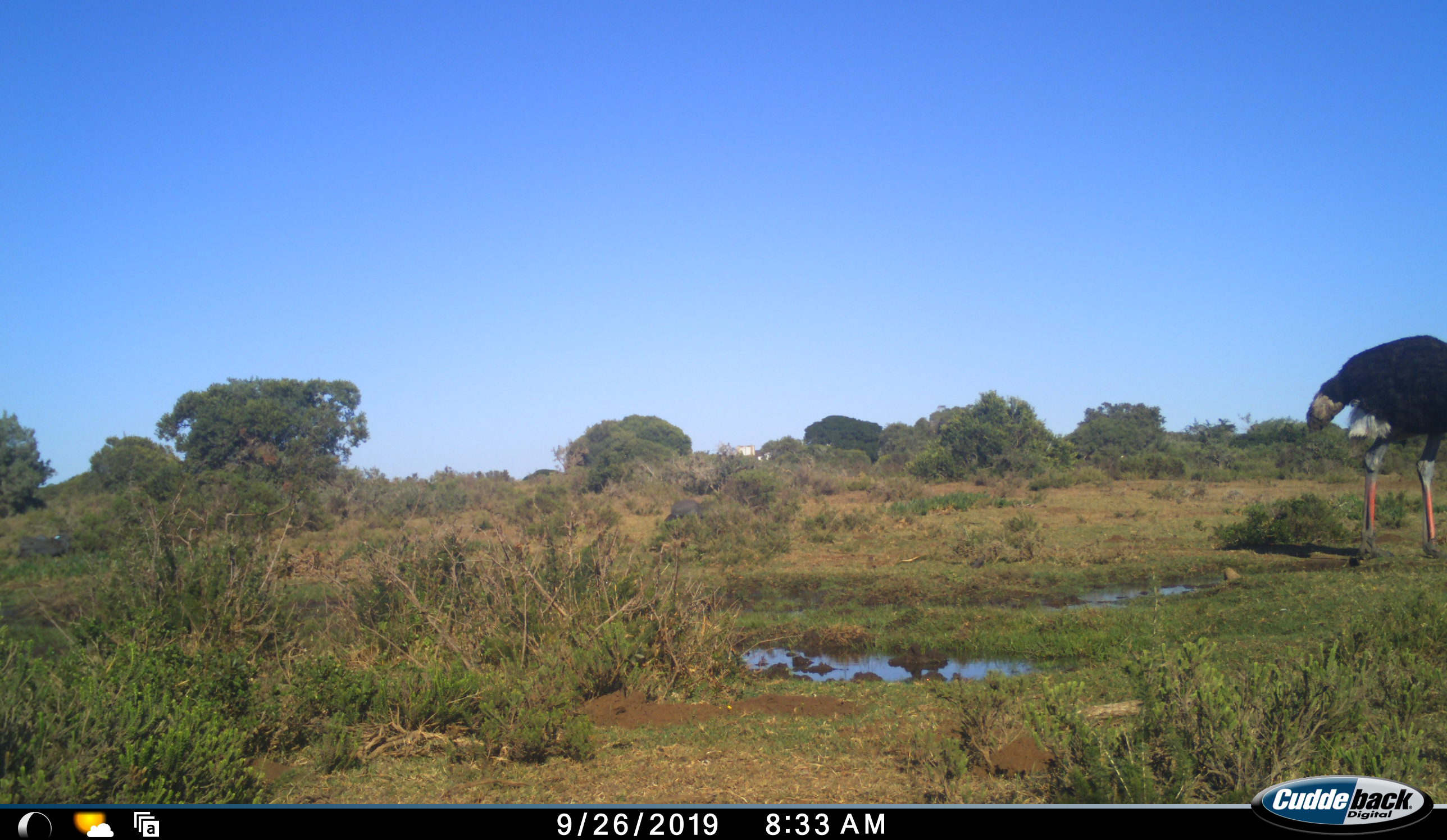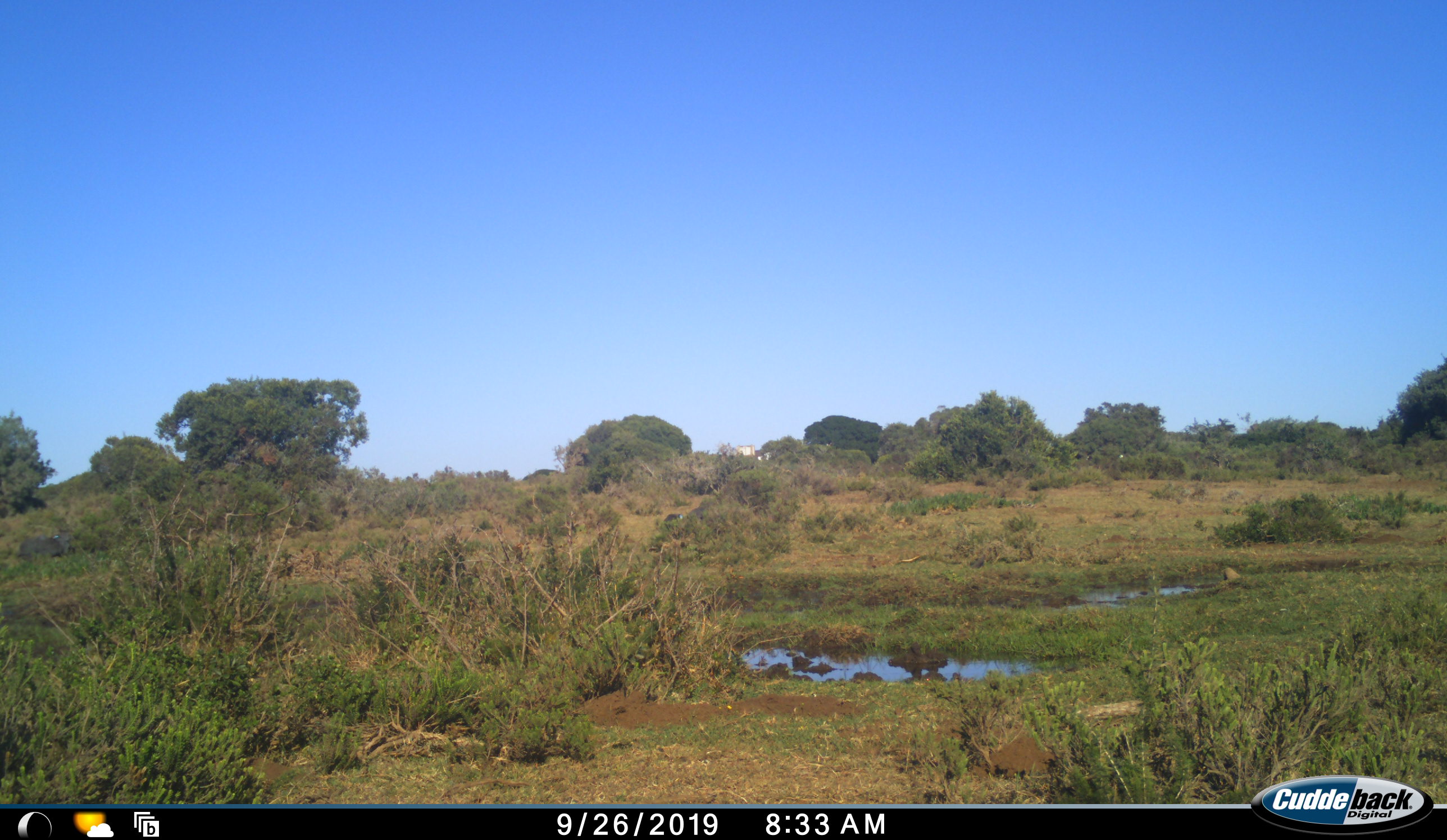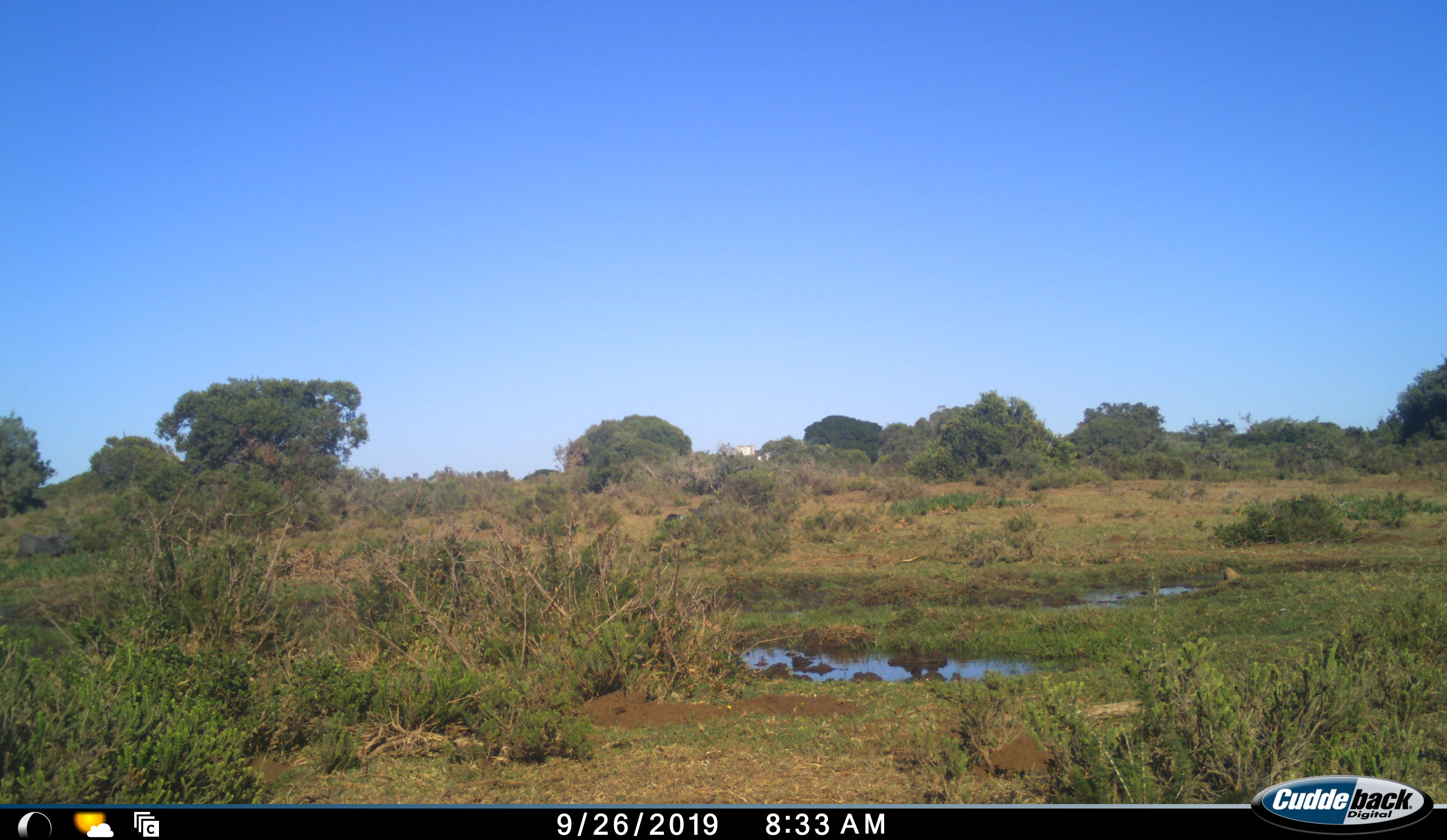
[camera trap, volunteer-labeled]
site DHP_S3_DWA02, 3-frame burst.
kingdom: Animalia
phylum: Chordata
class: Aves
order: Struthioniformes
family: Struthionidae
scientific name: Struthionidae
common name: ostrich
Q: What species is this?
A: Ostrich (Struthionidae).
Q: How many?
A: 1.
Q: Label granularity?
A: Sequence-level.